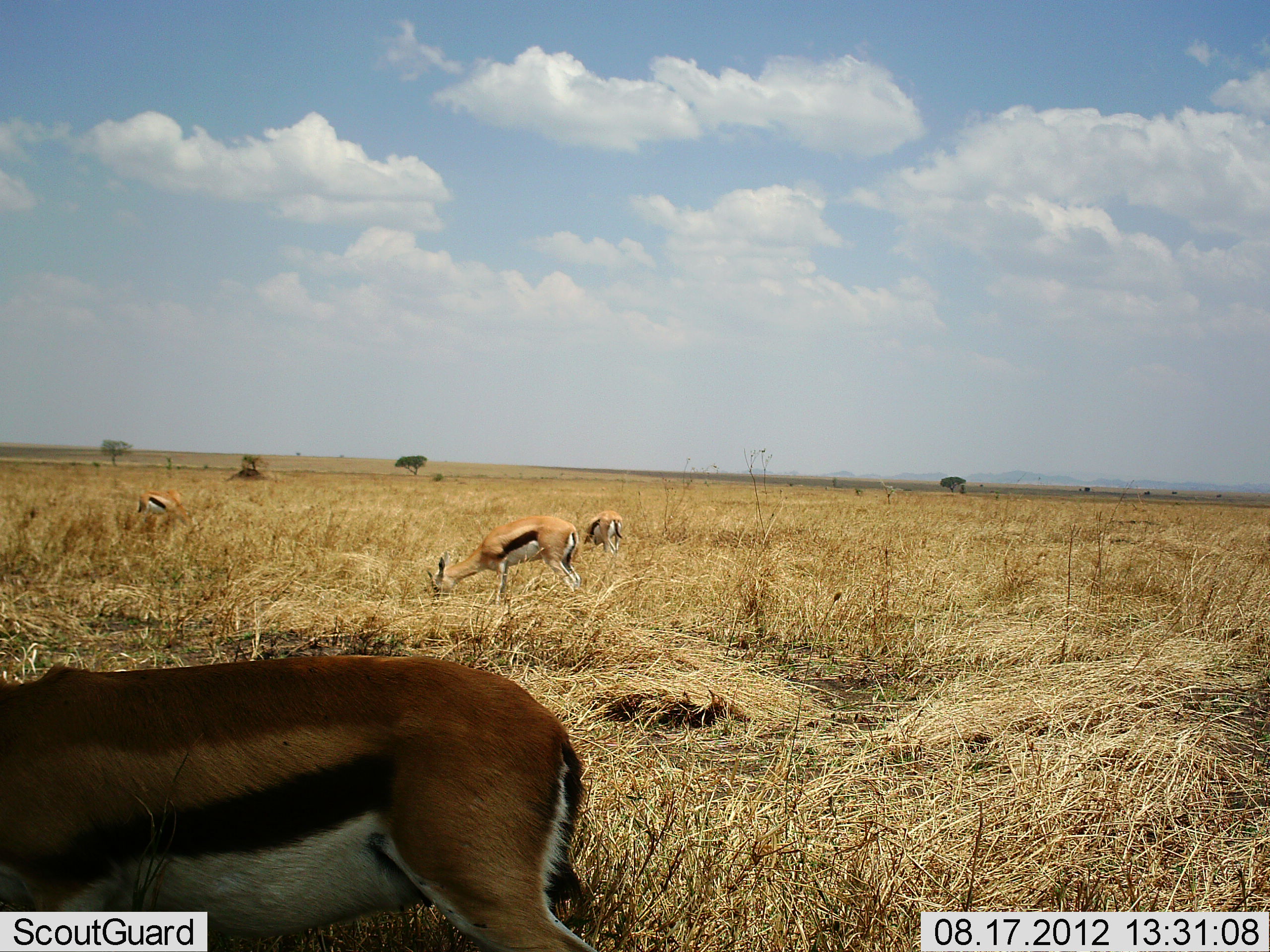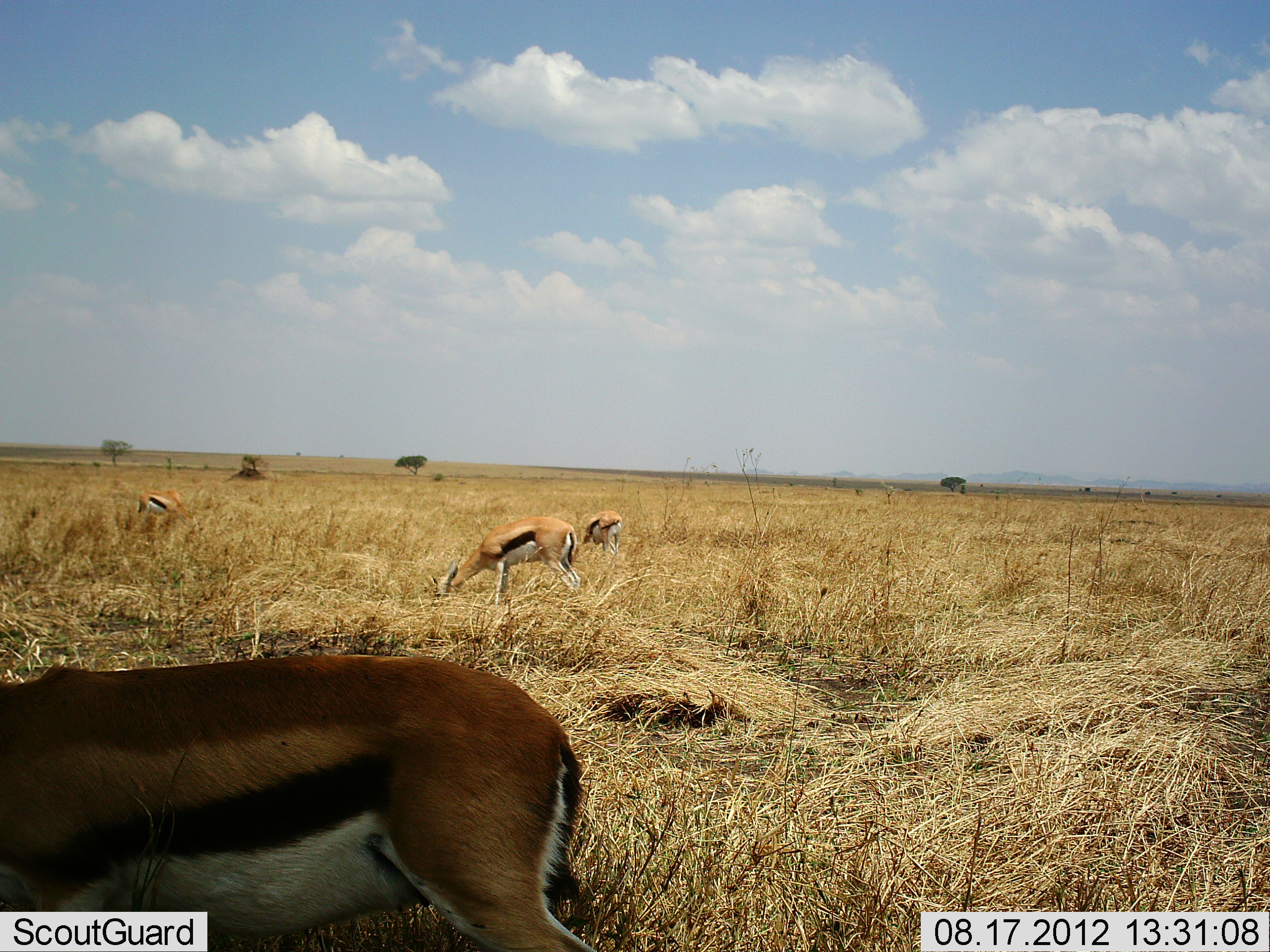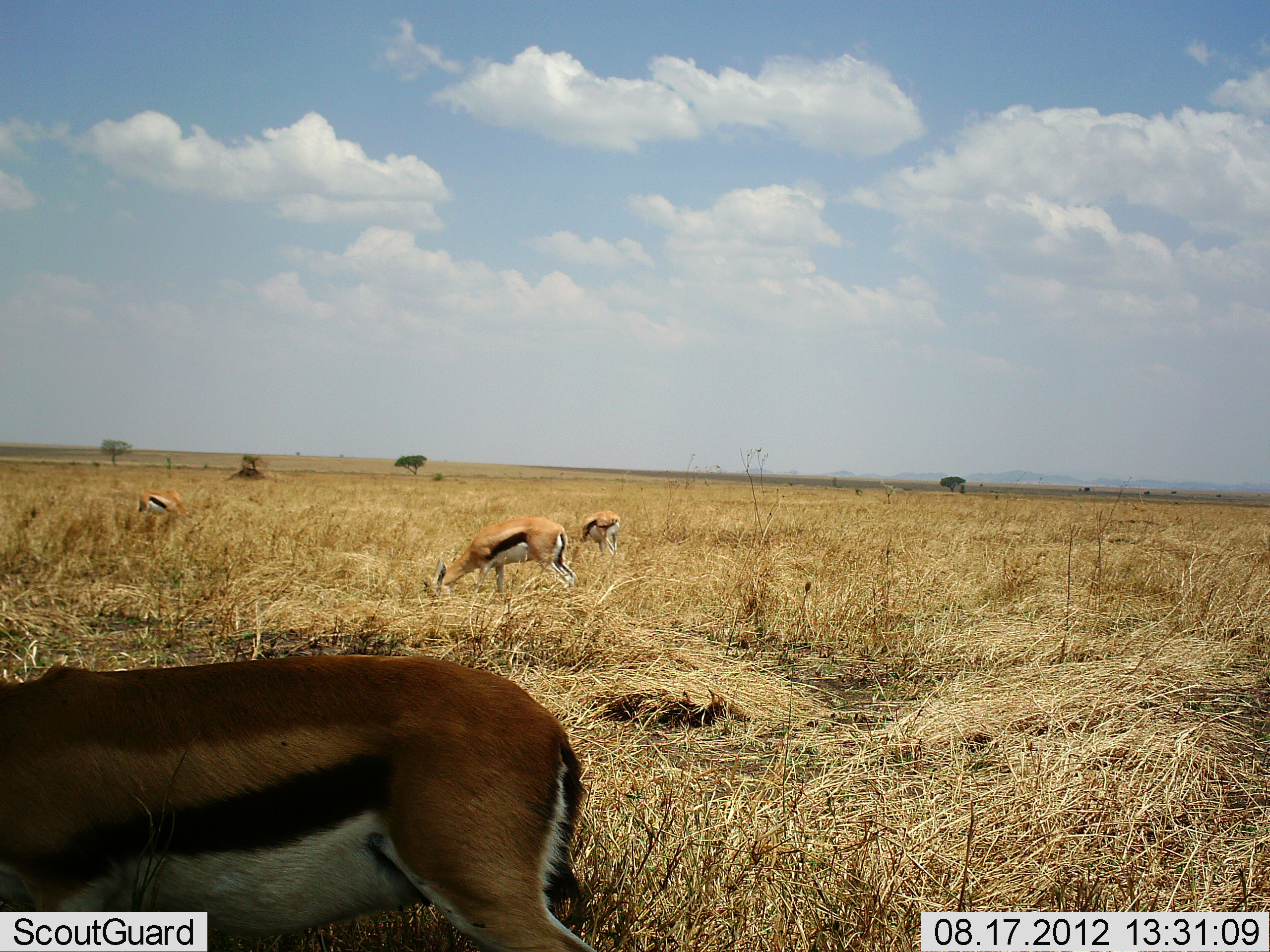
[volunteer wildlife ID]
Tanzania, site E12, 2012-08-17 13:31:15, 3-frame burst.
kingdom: Animalia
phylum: Chordata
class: Mammalia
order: Artiodactyla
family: Bovidae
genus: Eudorcas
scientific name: Eudorcas thomsonii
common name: thomson's gazelle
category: gazellethomsons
Gazellethomsons (thomson's gazelle) (Eudorcas thomsonii), count 4. Behavior (volunteer vote fractions): standing 30%, resting 0%, moving 0%, interacting 0%. Young present (vote fraction): 0%. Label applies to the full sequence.